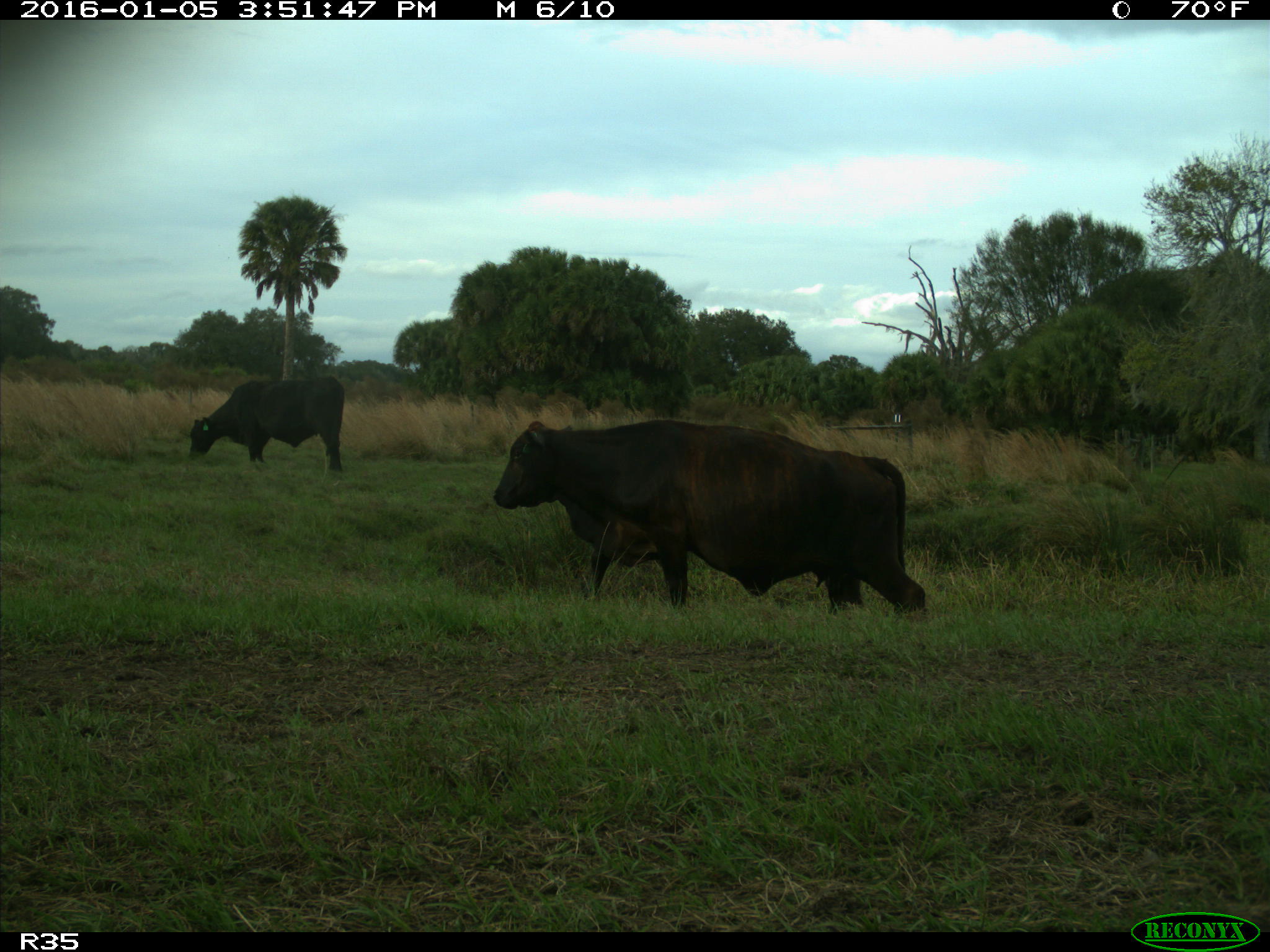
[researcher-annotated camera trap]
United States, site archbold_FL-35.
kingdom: Animalia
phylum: Chordata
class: Mammalia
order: Artiodactyla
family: Bovidae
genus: Bos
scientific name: Bos taurus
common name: domestic cow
Bos taurus (domestic cow).